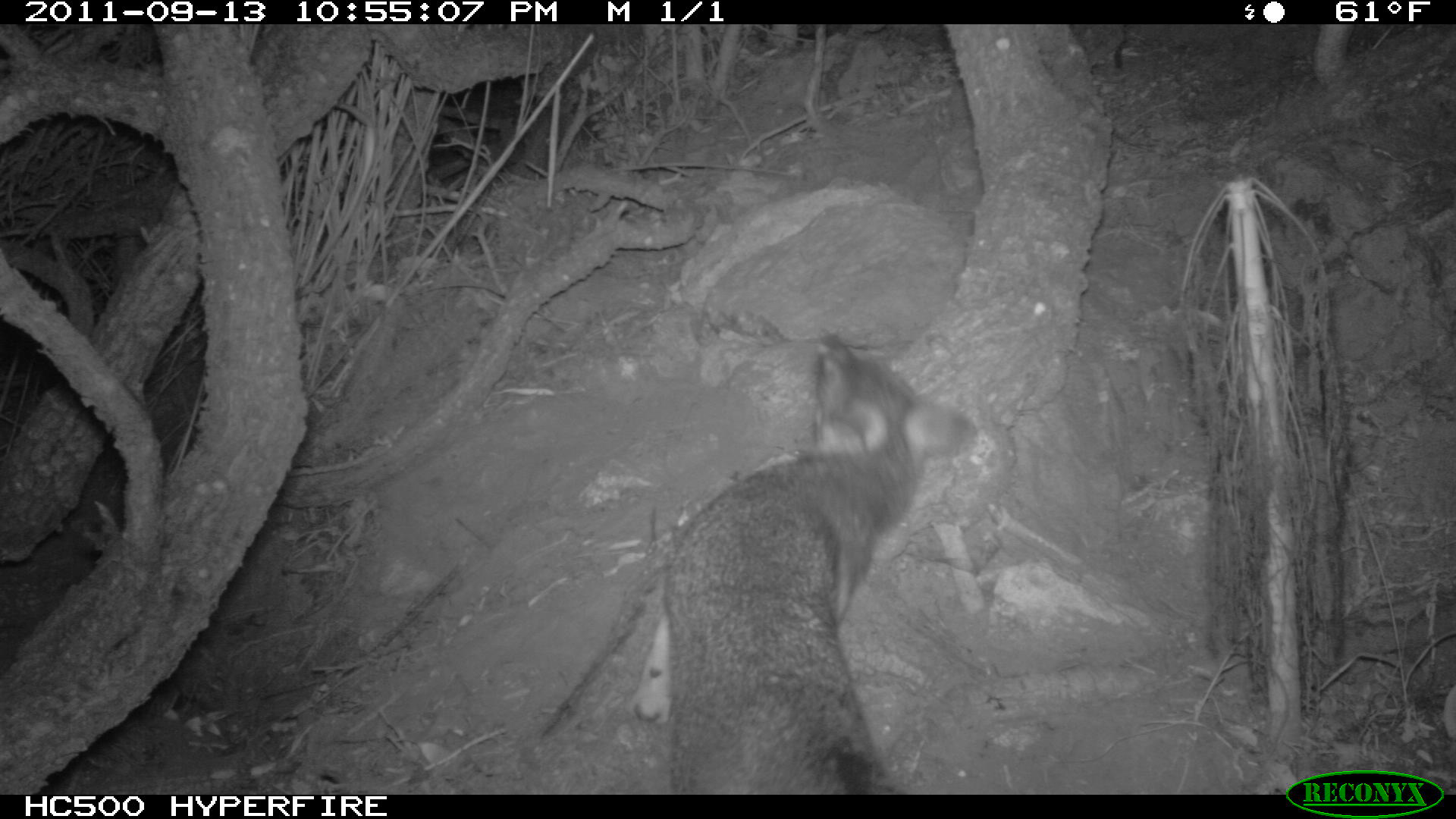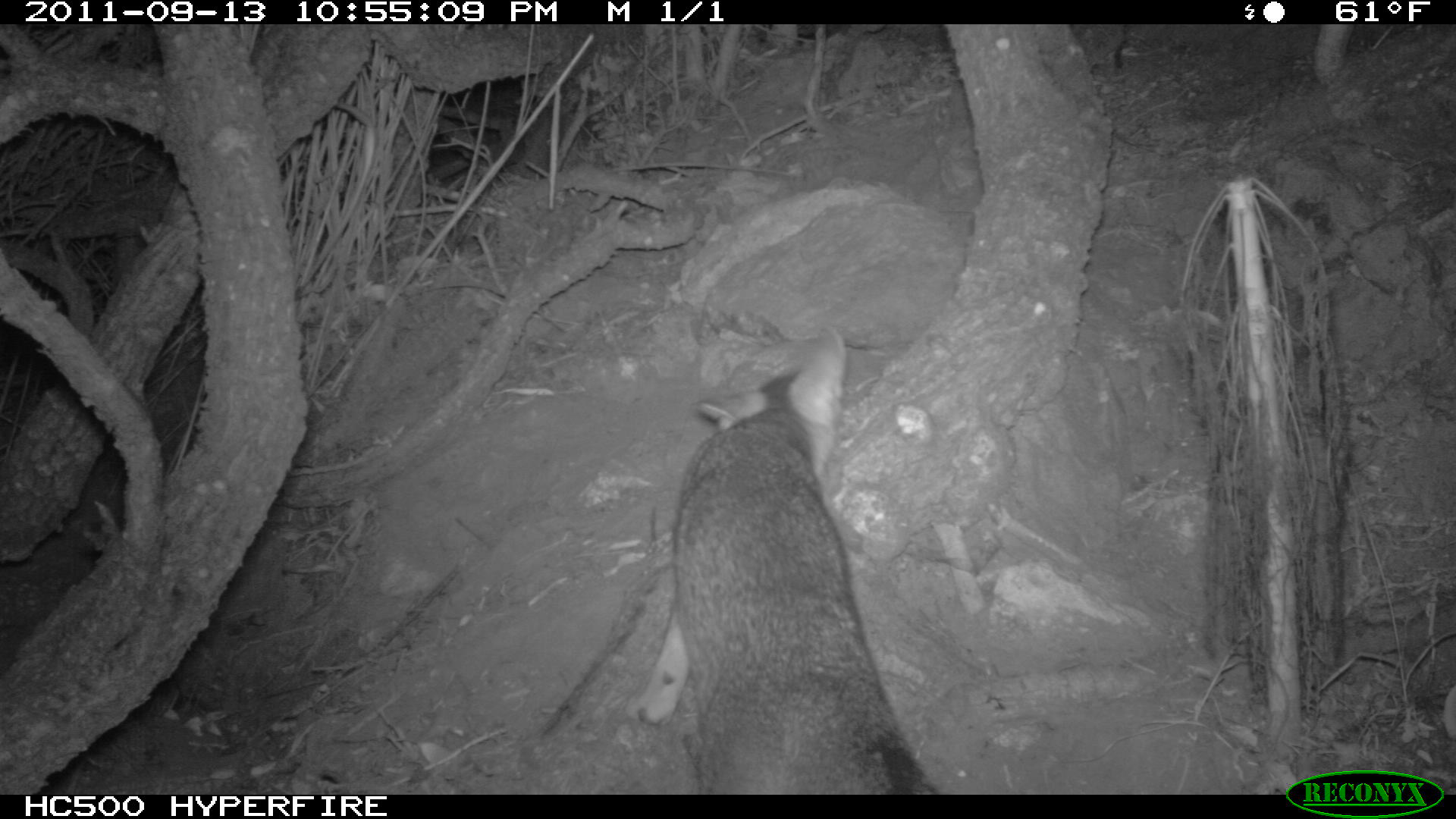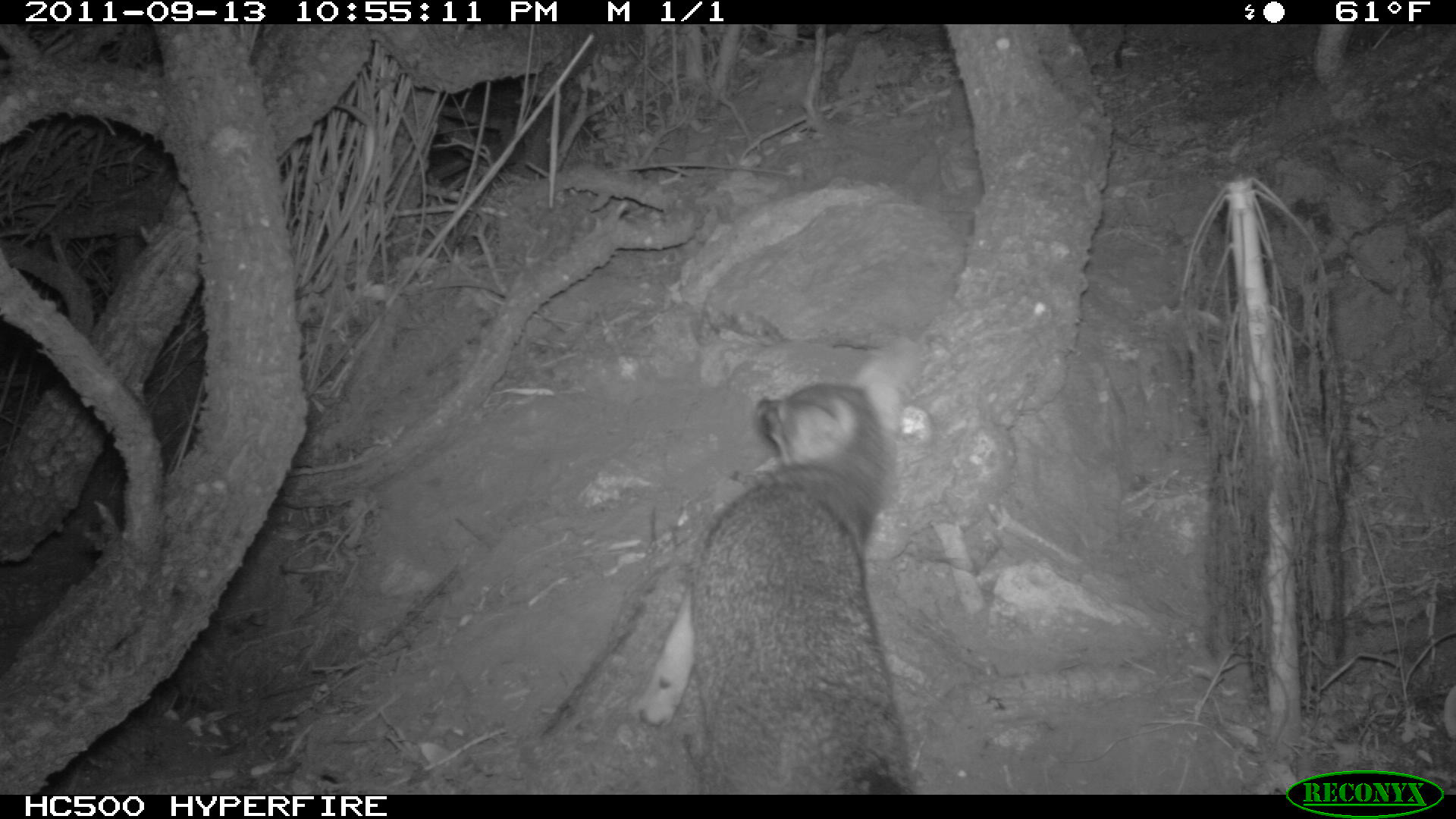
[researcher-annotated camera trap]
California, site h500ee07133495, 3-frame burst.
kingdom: Animalia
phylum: Chordata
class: Mammalia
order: Carnivora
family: Canidae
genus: Urocyon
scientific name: Urocyon littoralis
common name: island fox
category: fox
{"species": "fox (island fox) (Urocyon littoralis)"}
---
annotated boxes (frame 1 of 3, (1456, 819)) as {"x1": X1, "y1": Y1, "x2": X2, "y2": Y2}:
fox: {"x1": 634, "y1": 331, "x2": 977, "y2": 792}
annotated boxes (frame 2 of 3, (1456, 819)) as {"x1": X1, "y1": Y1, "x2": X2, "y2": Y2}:
fox: {"x1": 635, "y1": 329, "x2": 939, "y2": 794}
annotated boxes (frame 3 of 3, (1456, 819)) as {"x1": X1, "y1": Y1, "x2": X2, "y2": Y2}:
fox: {"x1": 632, "y1": 350, "x2": 918, "y2": 794}